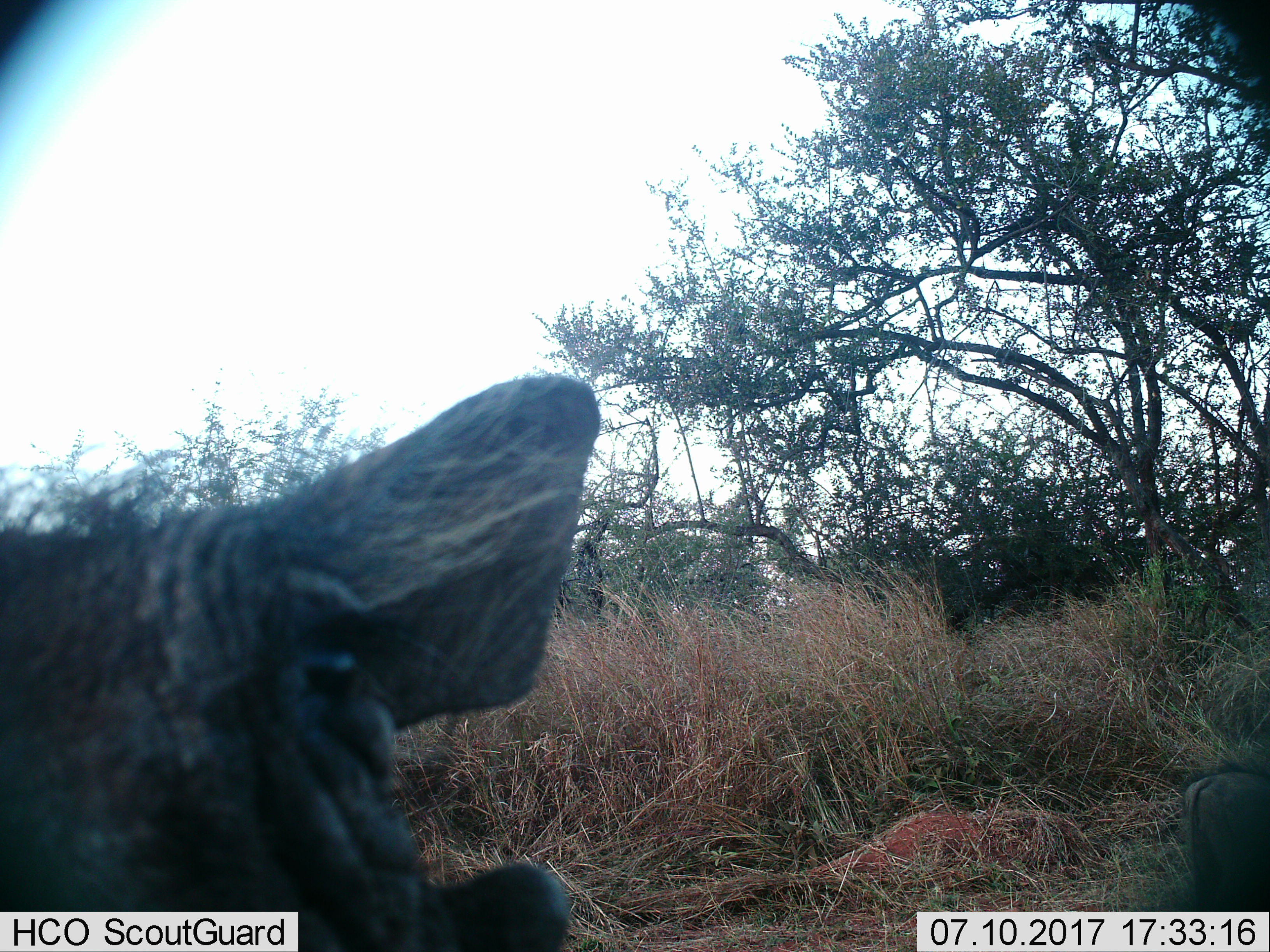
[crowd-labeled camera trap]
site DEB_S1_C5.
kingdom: Animalia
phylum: Chordata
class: Mammalia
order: Artiodactyla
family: Suidae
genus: Phacochoerus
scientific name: Phacochoerus africanus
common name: warthog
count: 2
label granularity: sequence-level